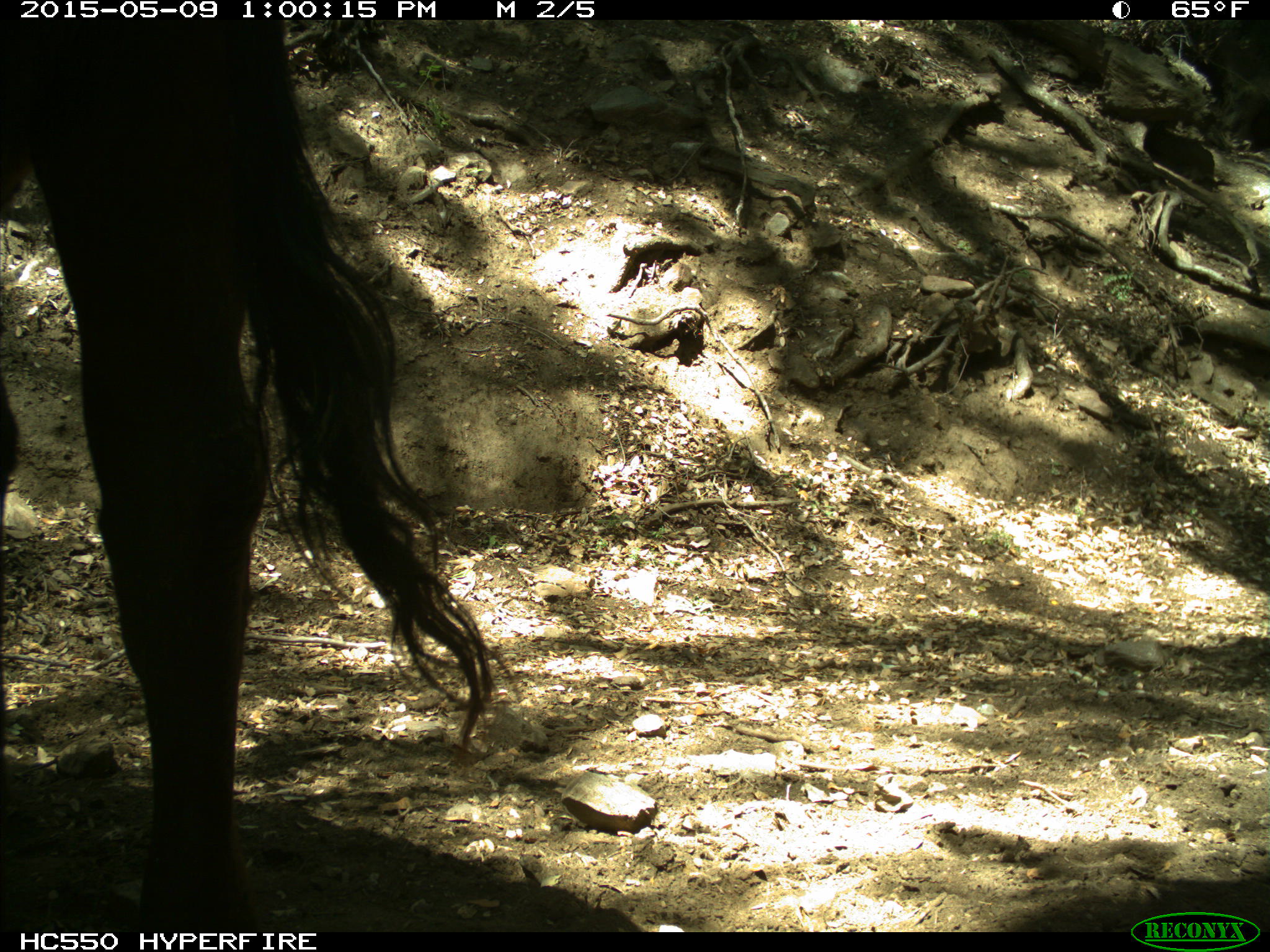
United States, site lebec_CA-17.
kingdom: Animalia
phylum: Chordata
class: Mammalia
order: Artiodactyla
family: Bovidae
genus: Bos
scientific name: Bos taurus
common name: domestic cow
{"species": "Bos taurus (domestic cow)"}